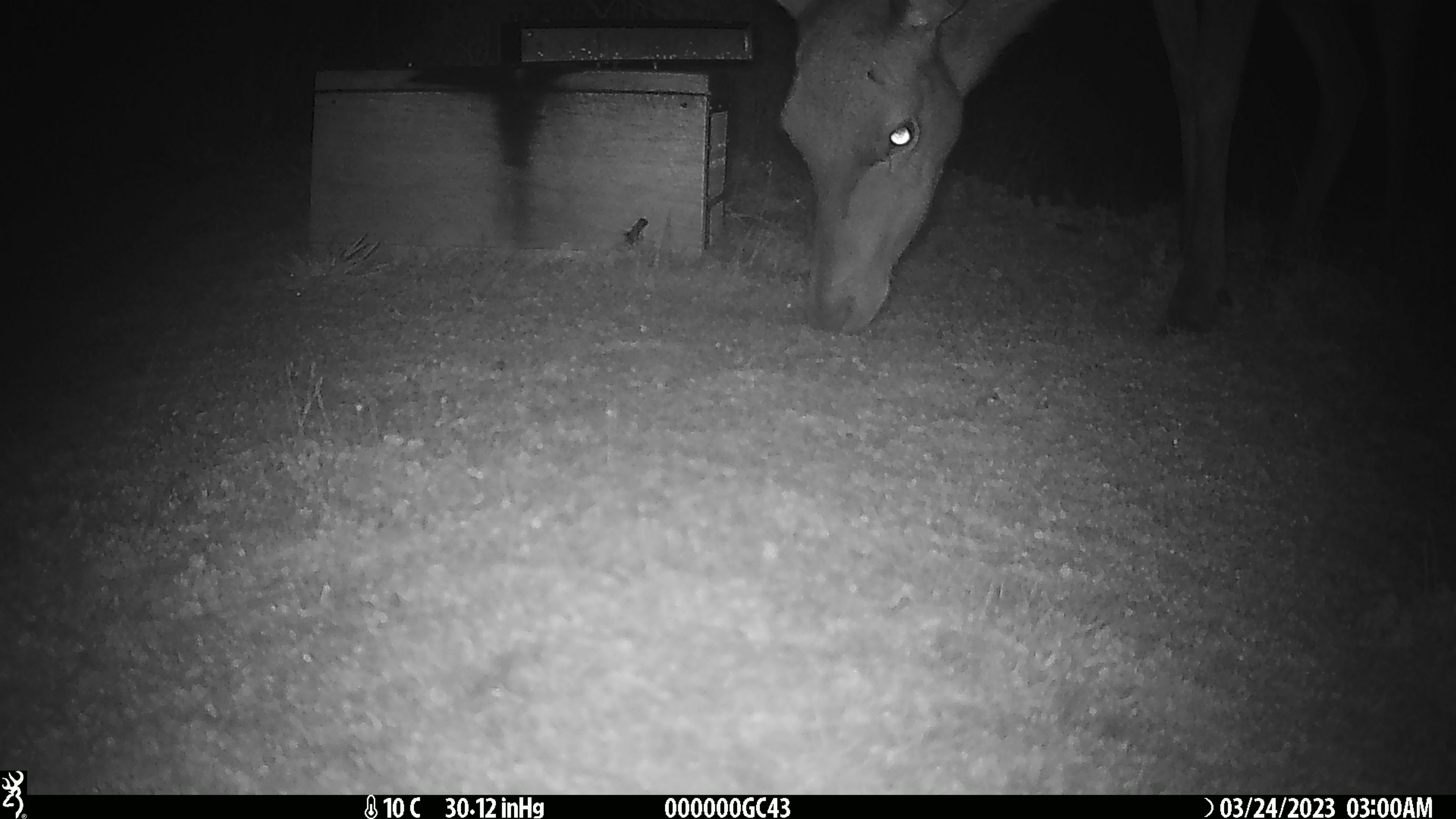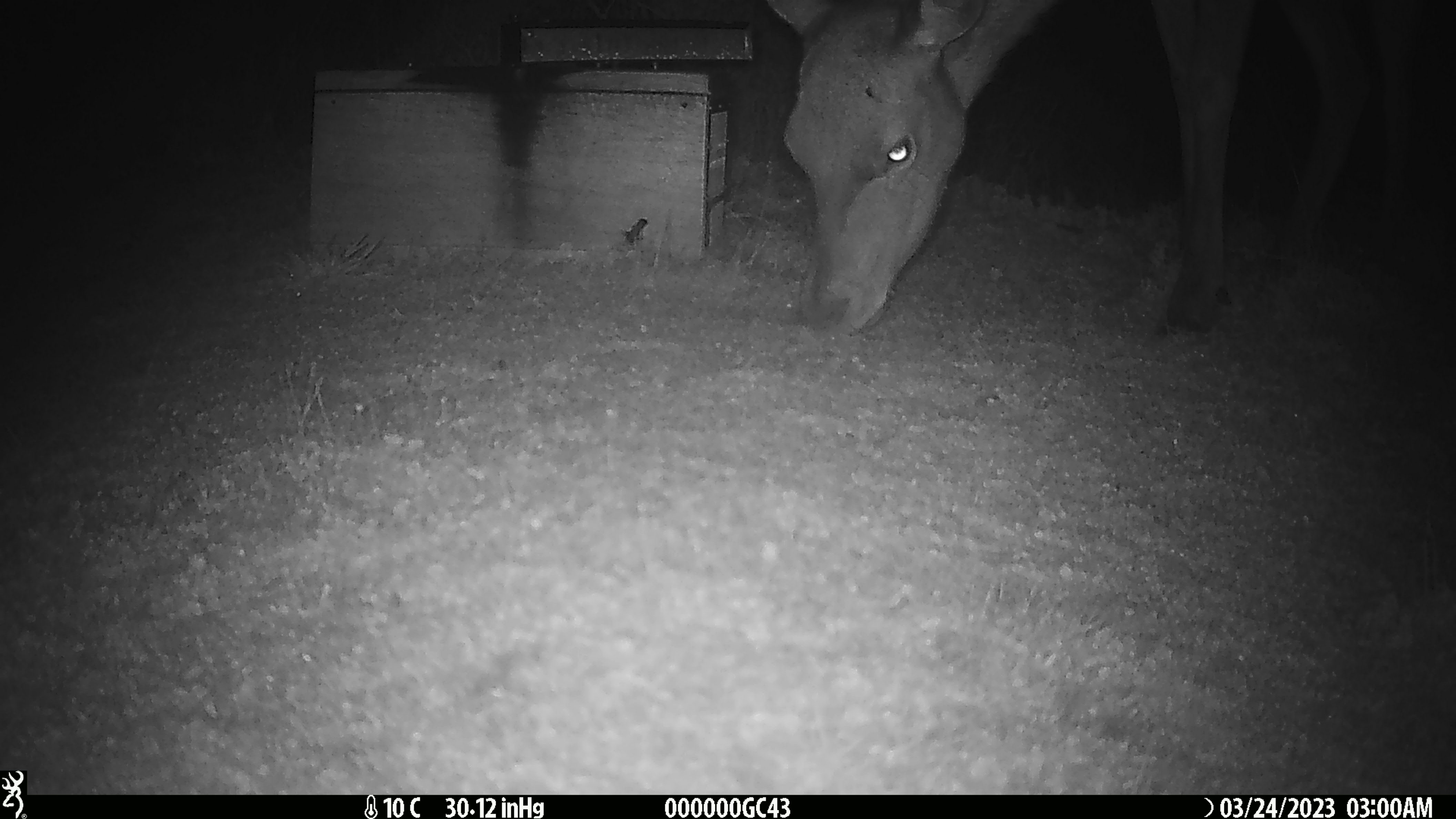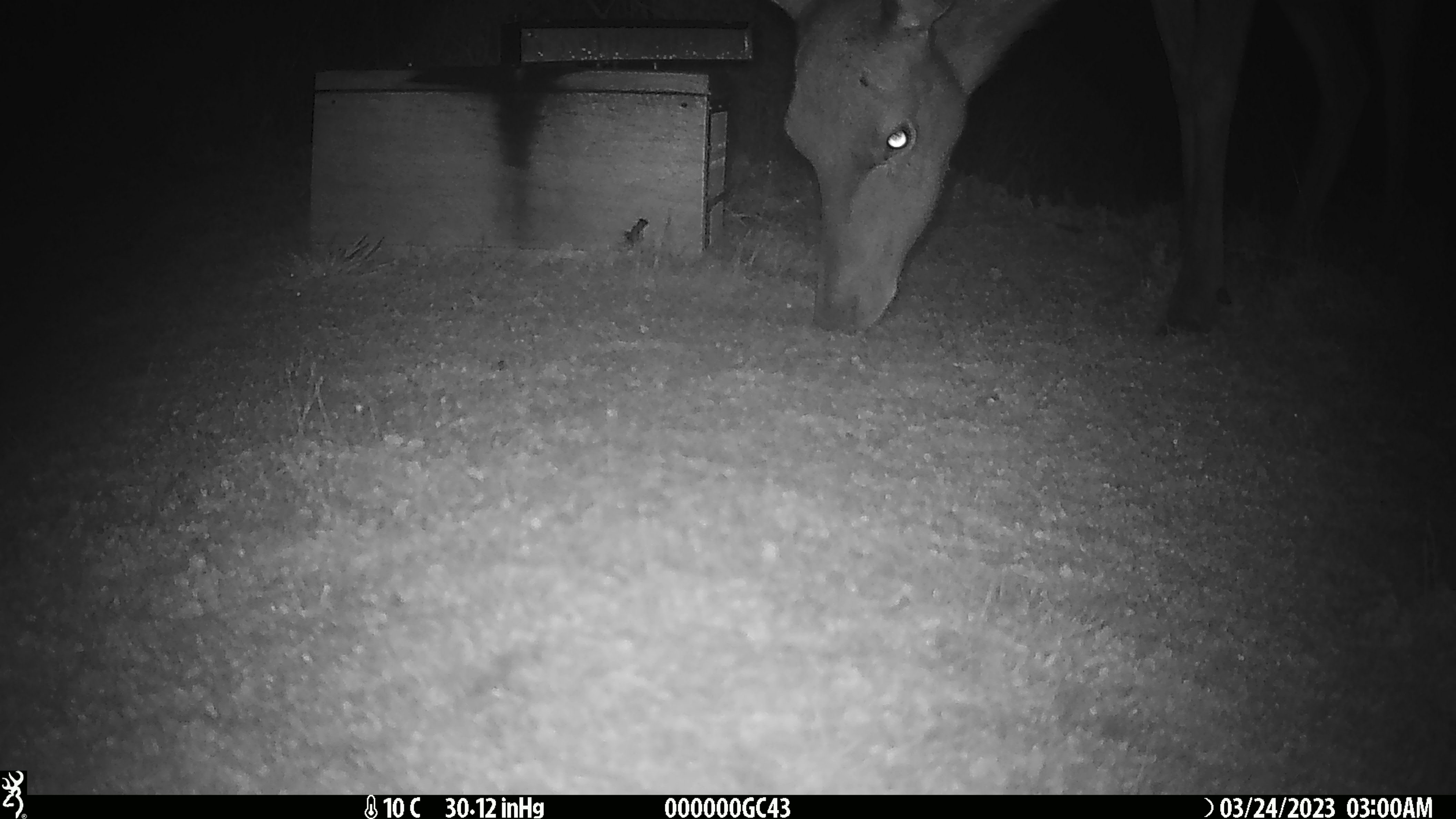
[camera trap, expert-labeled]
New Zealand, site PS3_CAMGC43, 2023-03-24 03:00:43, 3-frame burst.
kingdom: Animalia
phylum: Chordata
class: Mammalia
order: Artiodactyla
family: Cervidae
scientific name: Cervidae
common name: deer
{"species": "deer (Cervidae)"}